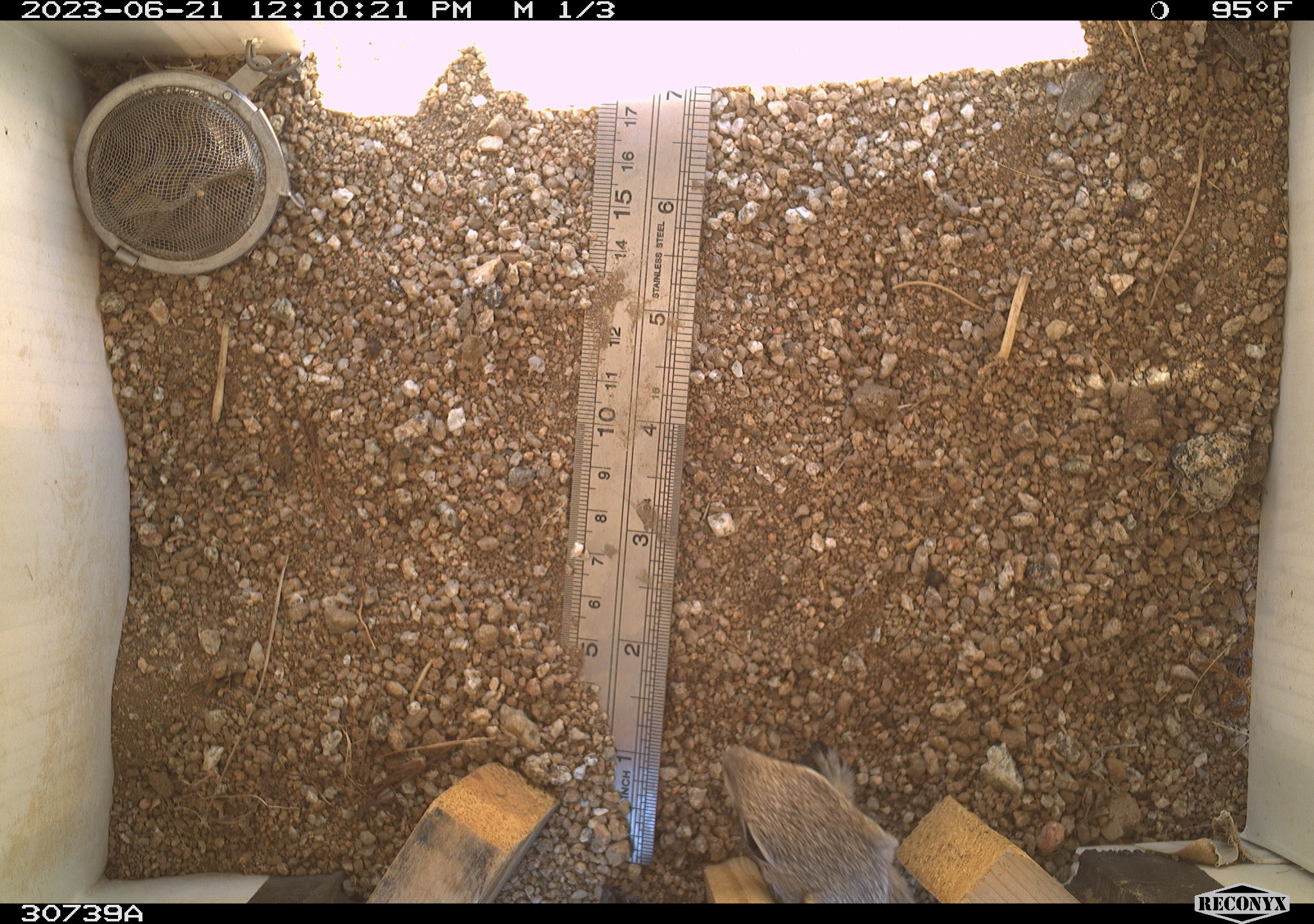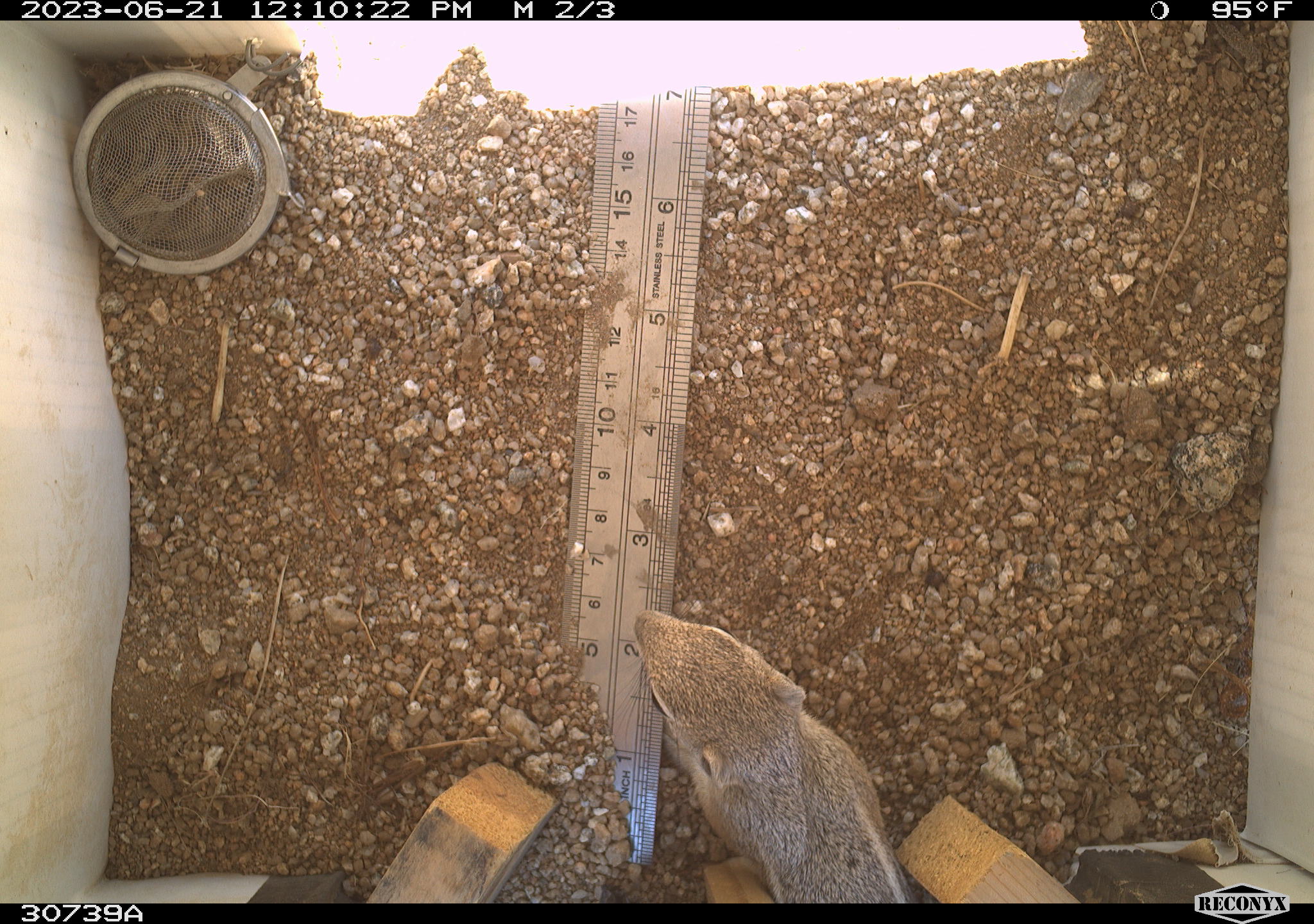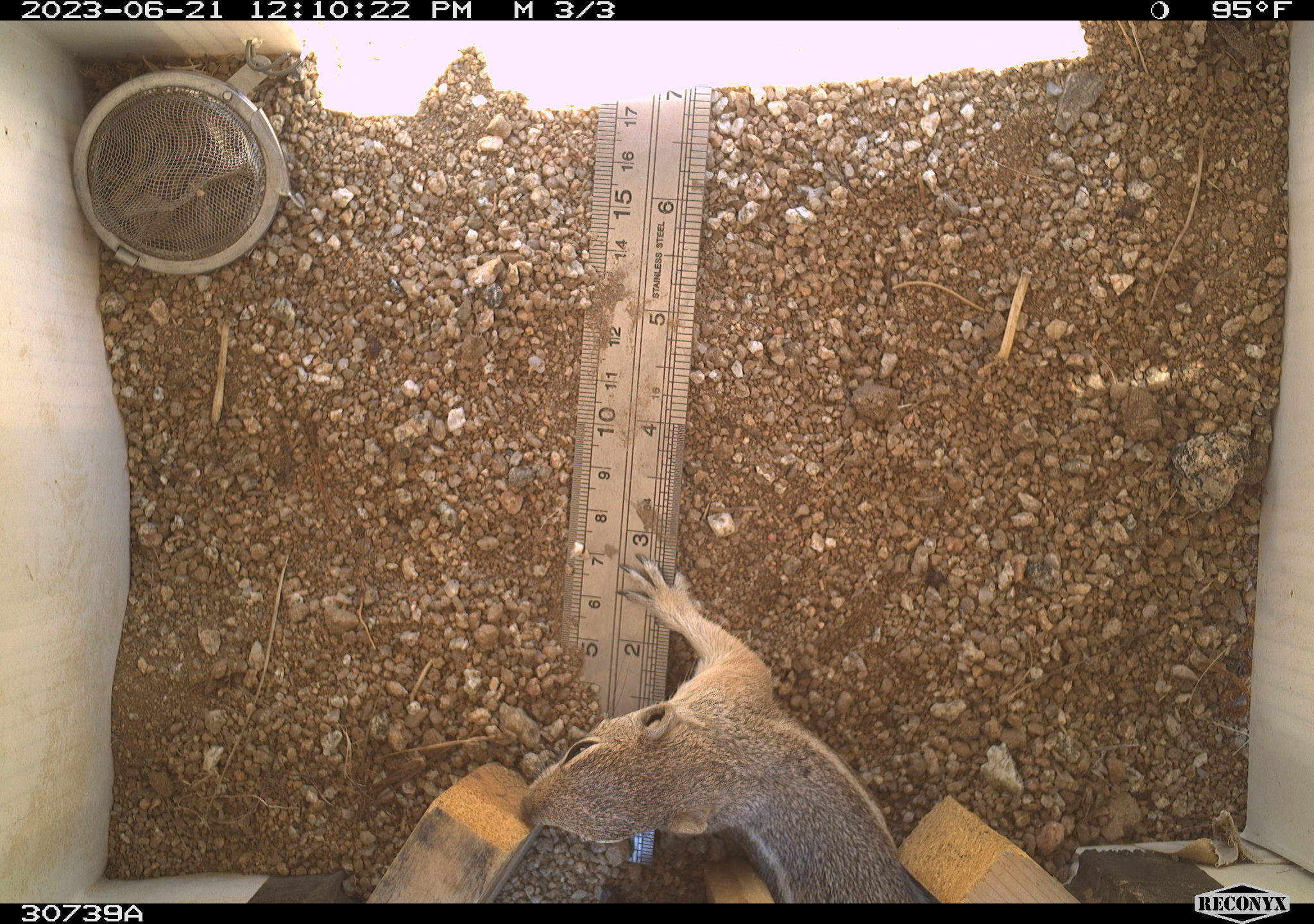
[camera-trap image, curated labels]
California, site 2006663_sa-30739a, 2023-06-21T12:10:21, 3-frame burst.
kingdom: Animalia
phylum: Chordata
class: Mammalia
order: Rodentia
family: Sciuridae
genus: Ammospermophilus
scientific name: Ammospermophilus leucurus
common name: white-tailed antelope squirrel